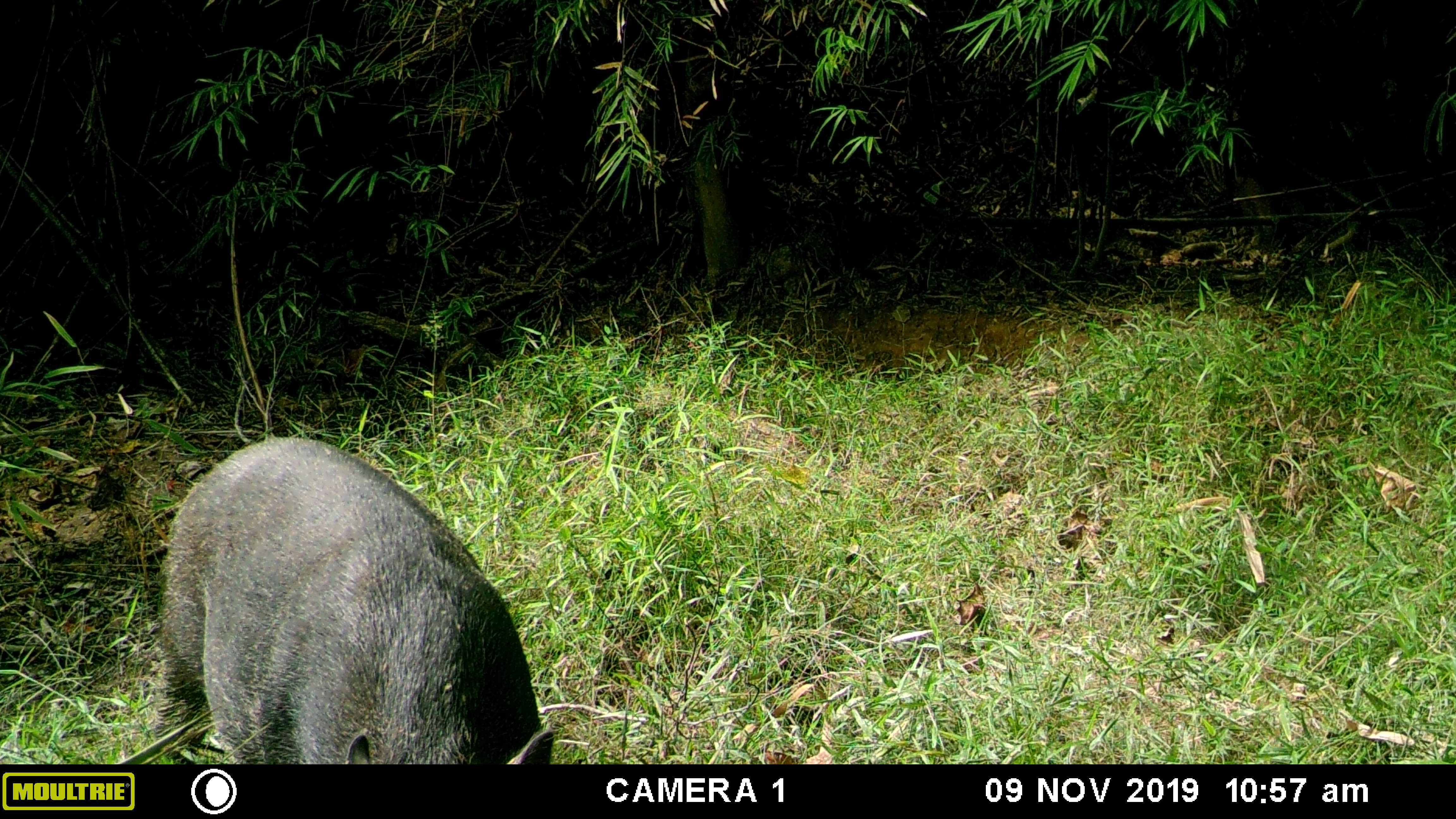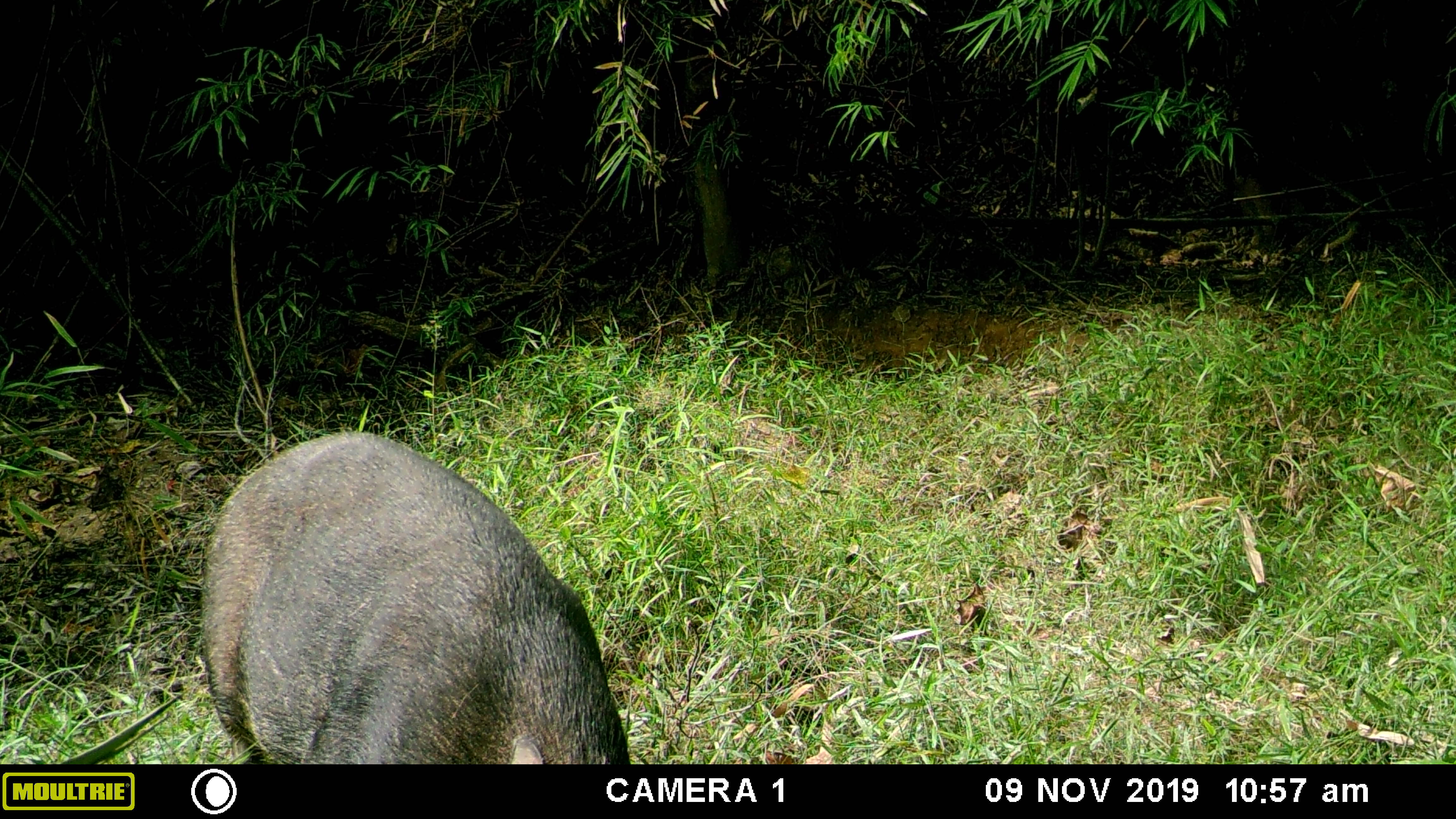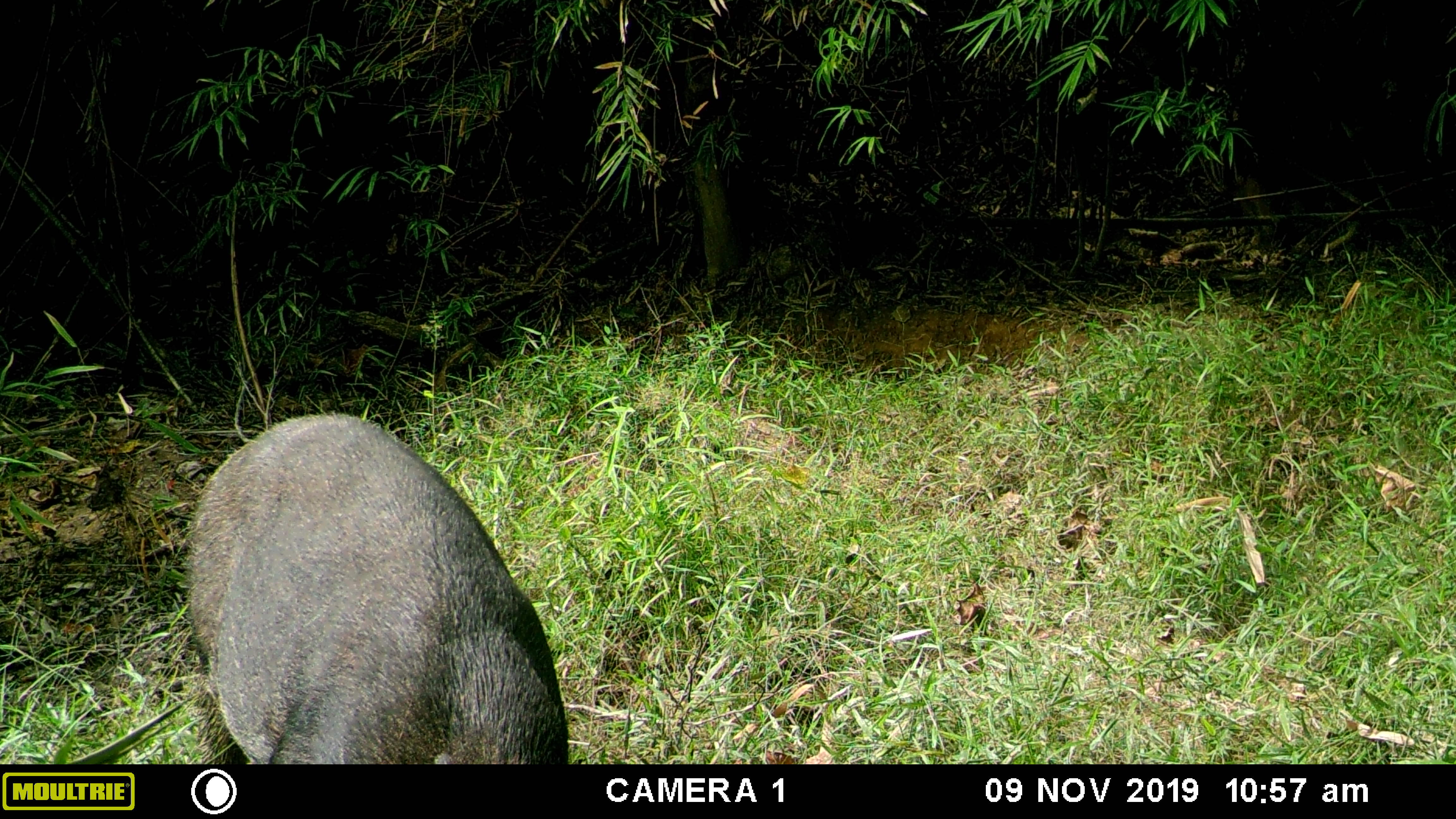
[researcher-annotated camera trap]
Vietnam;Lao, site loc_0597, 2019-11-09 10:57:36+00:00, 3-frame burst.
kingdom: Animalia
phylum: Chordata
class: Mammalia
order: Artiodactyla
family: Suidae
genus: Sus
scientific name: Sus scrofa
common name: eurasian wild pig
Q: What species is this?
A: Eurasian wild pig (Sus scrofa).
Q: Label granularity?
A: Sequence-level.